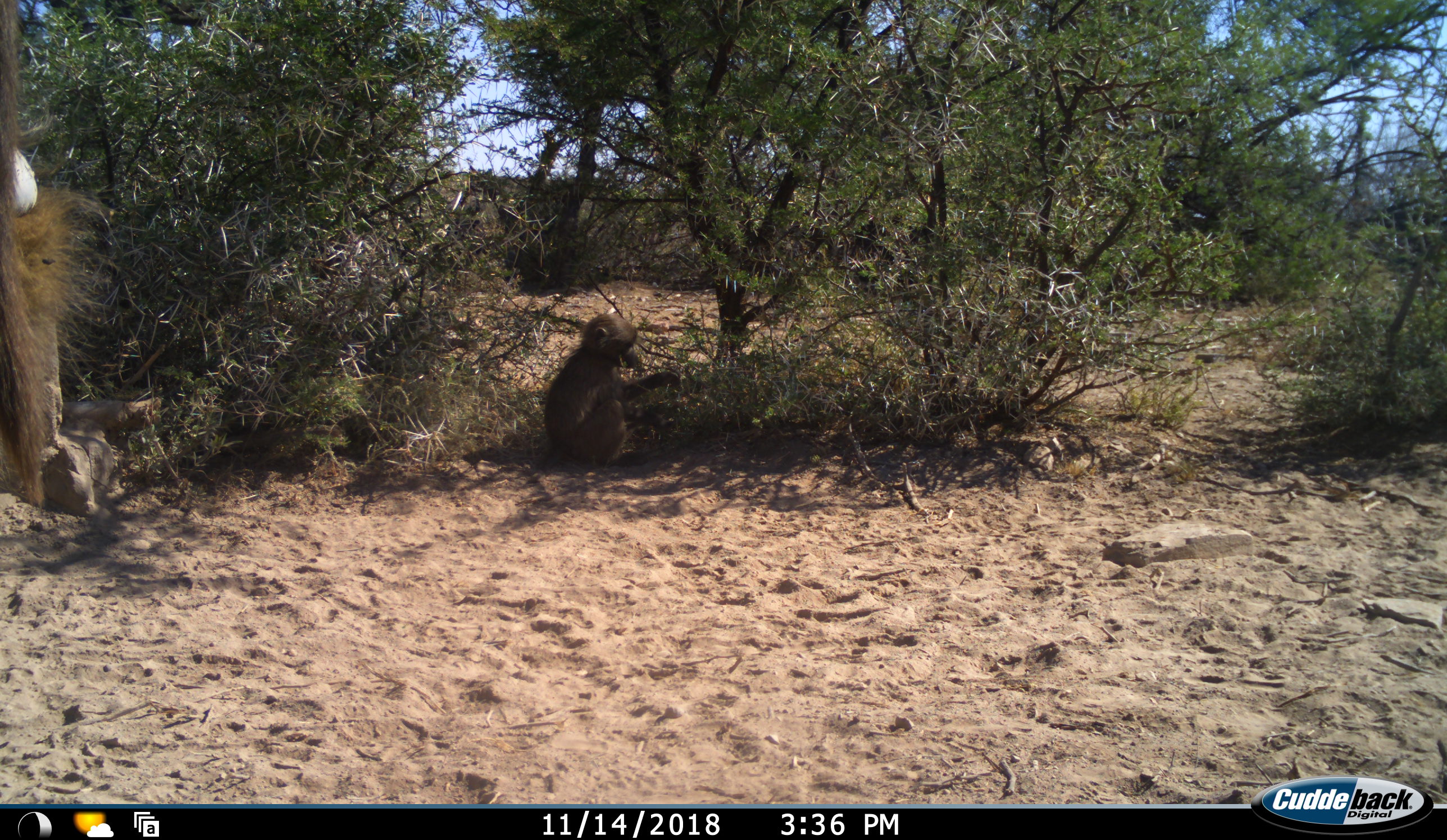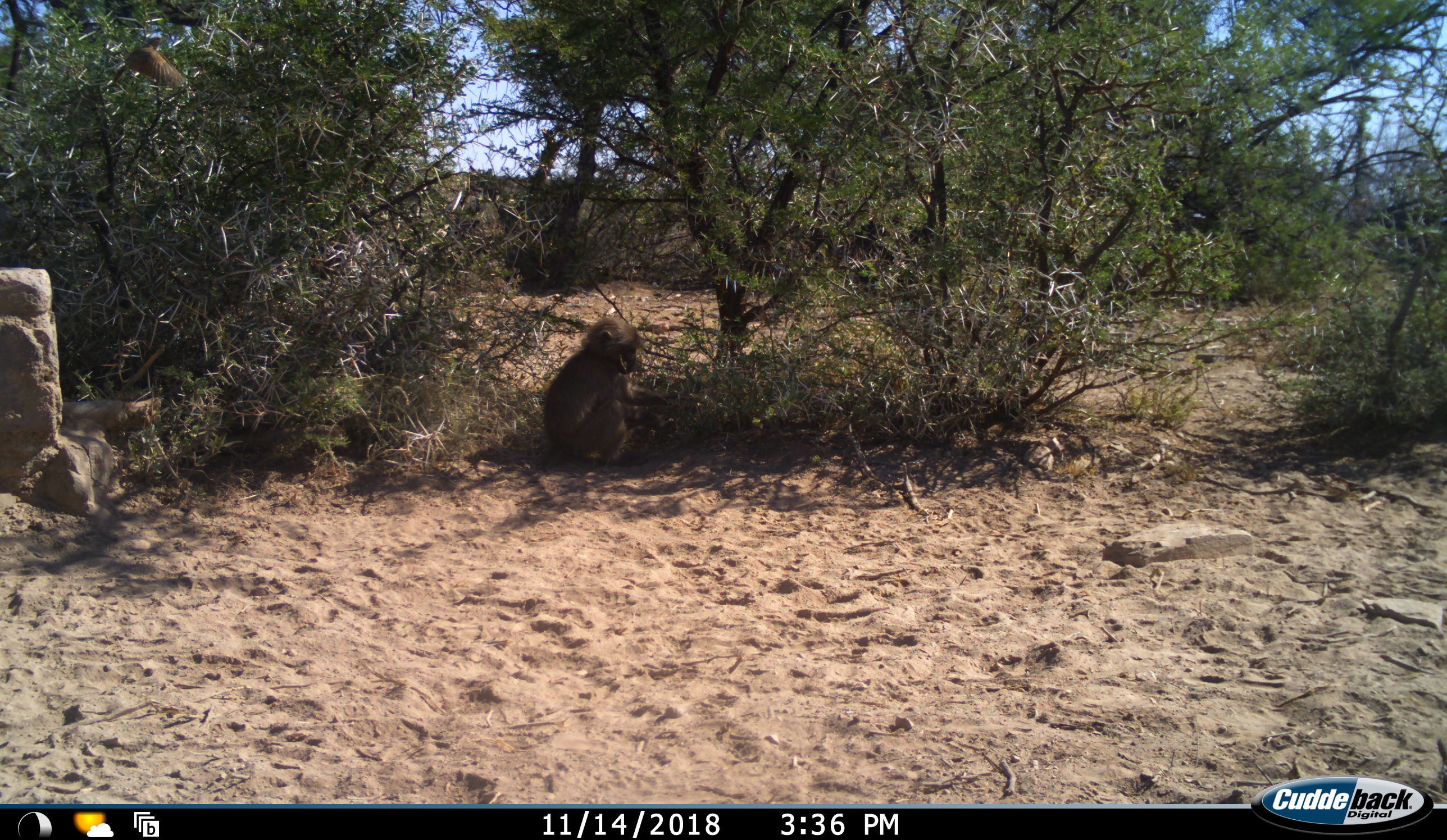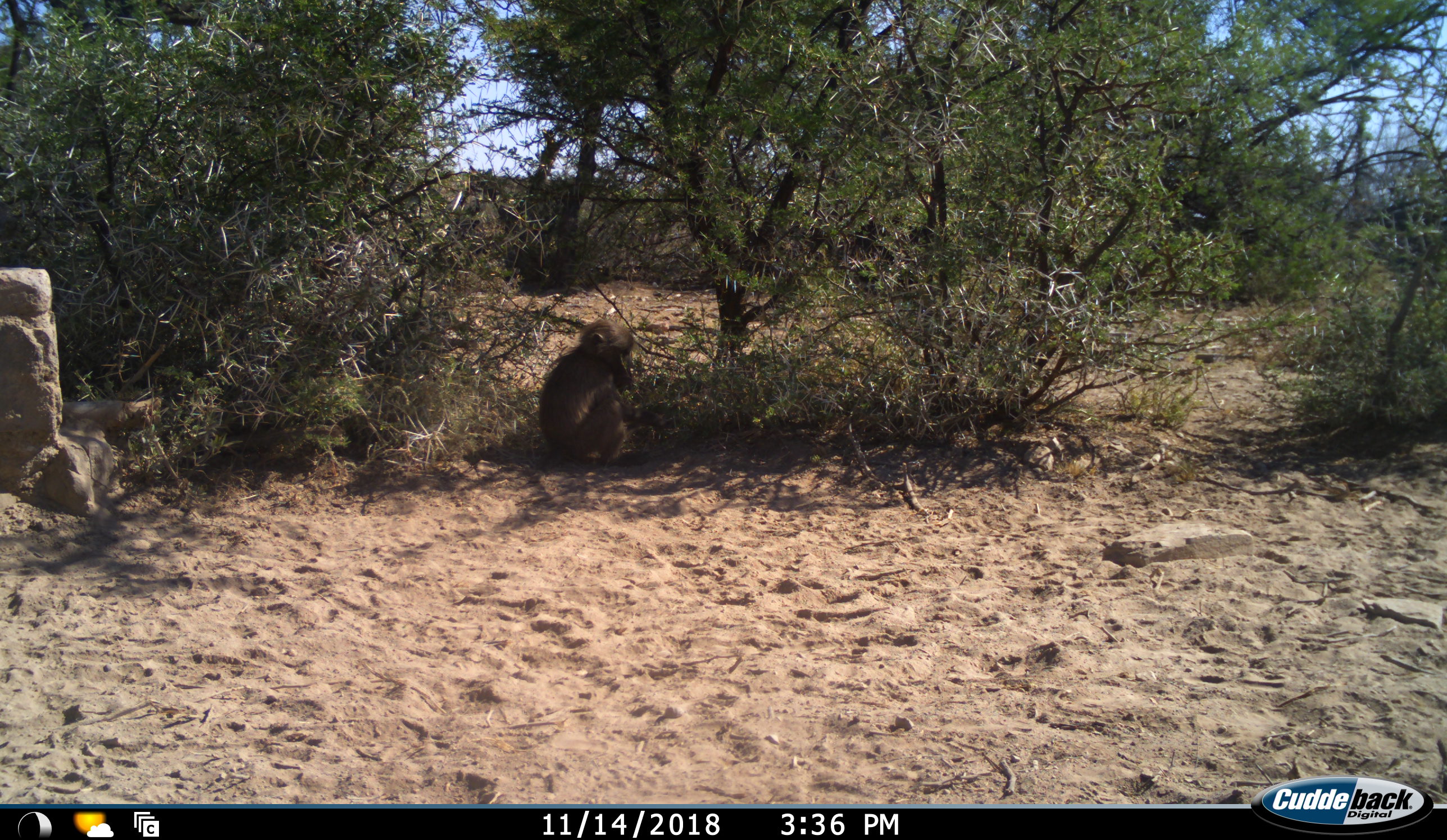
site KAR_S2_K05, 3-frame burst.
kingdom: Animalia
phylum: Chordata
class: Mammalia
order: Primates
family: Cercopithecidae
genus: Papio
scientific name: Papio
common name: baboon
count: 2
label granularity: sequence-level